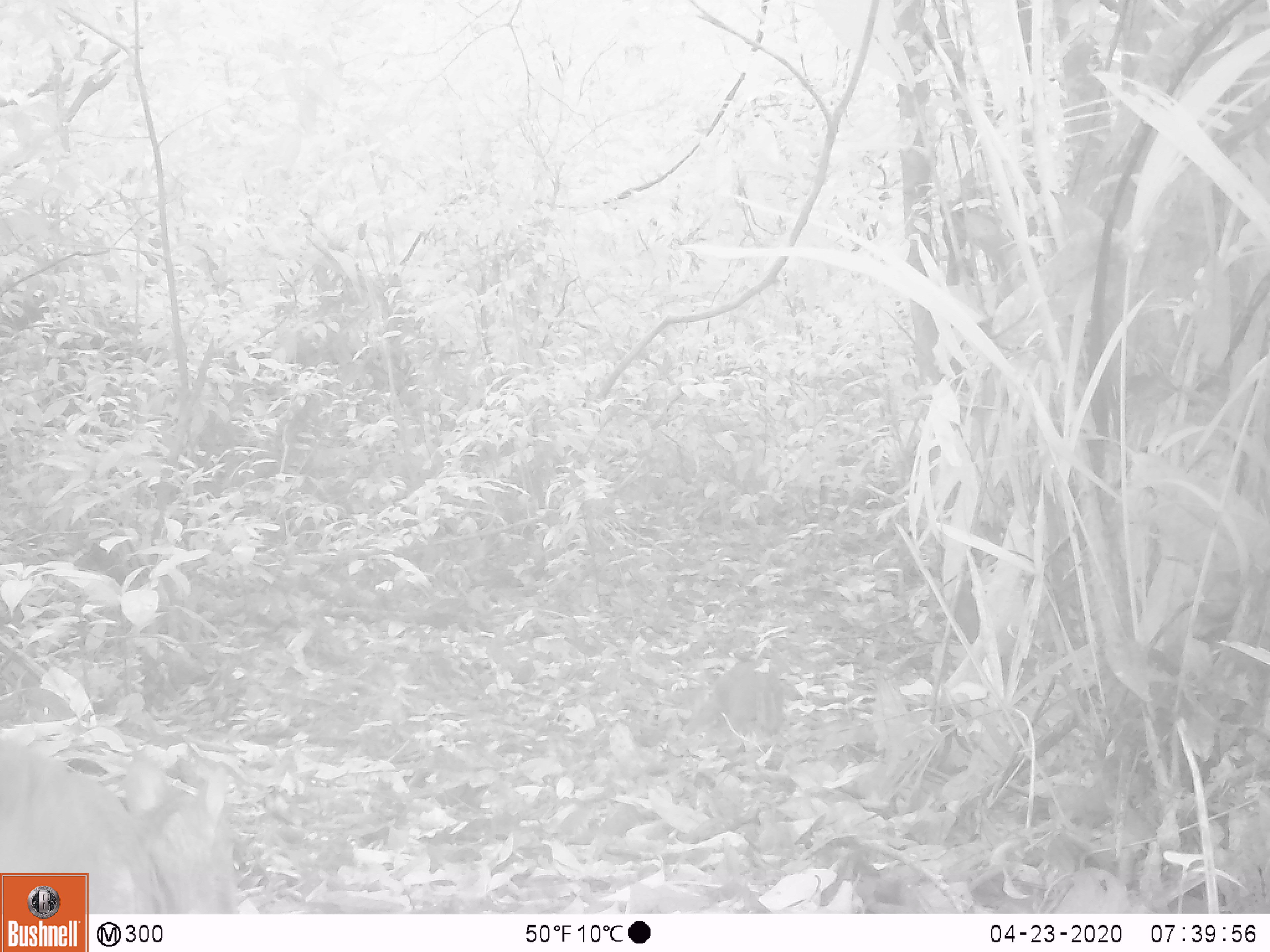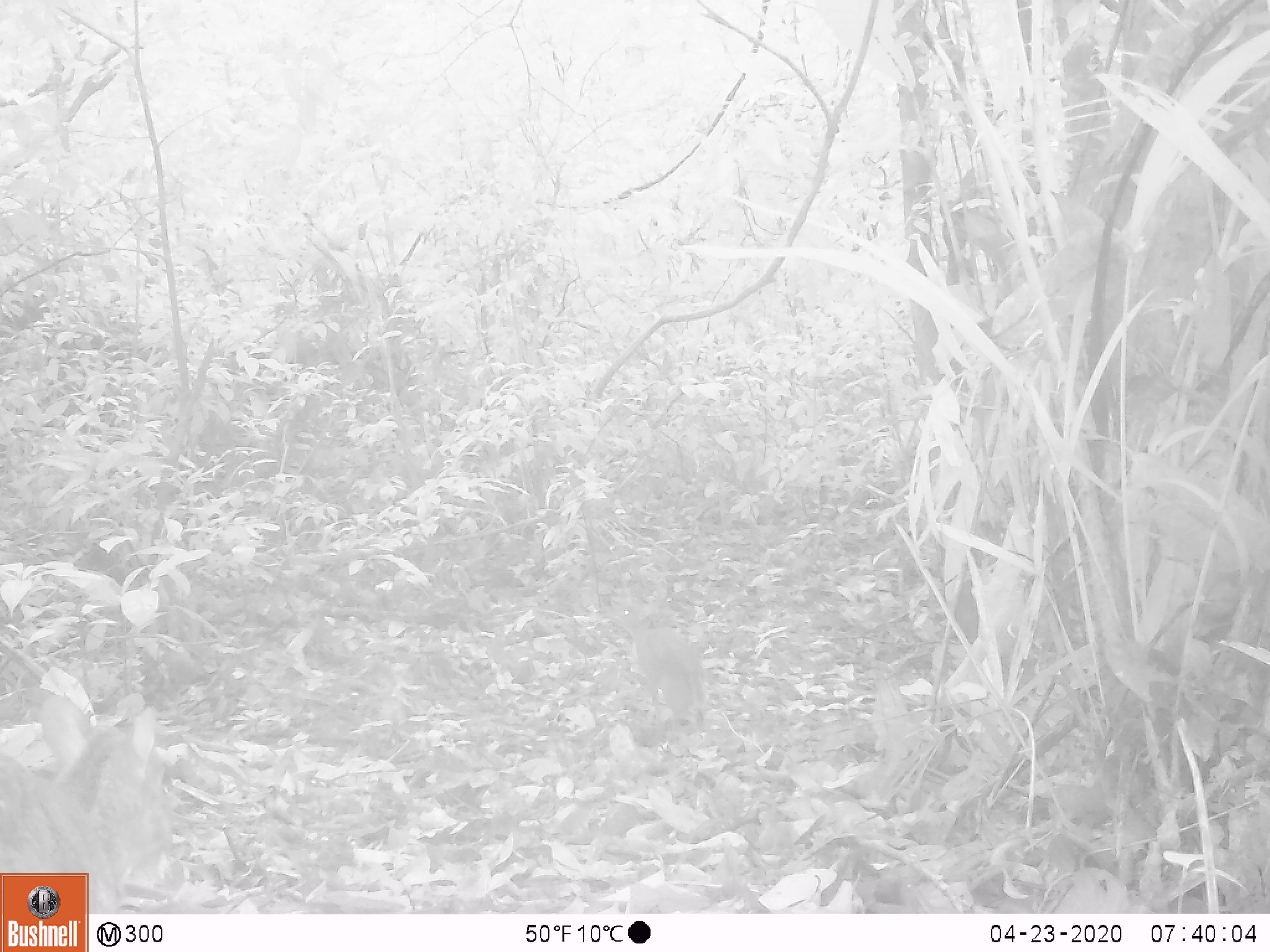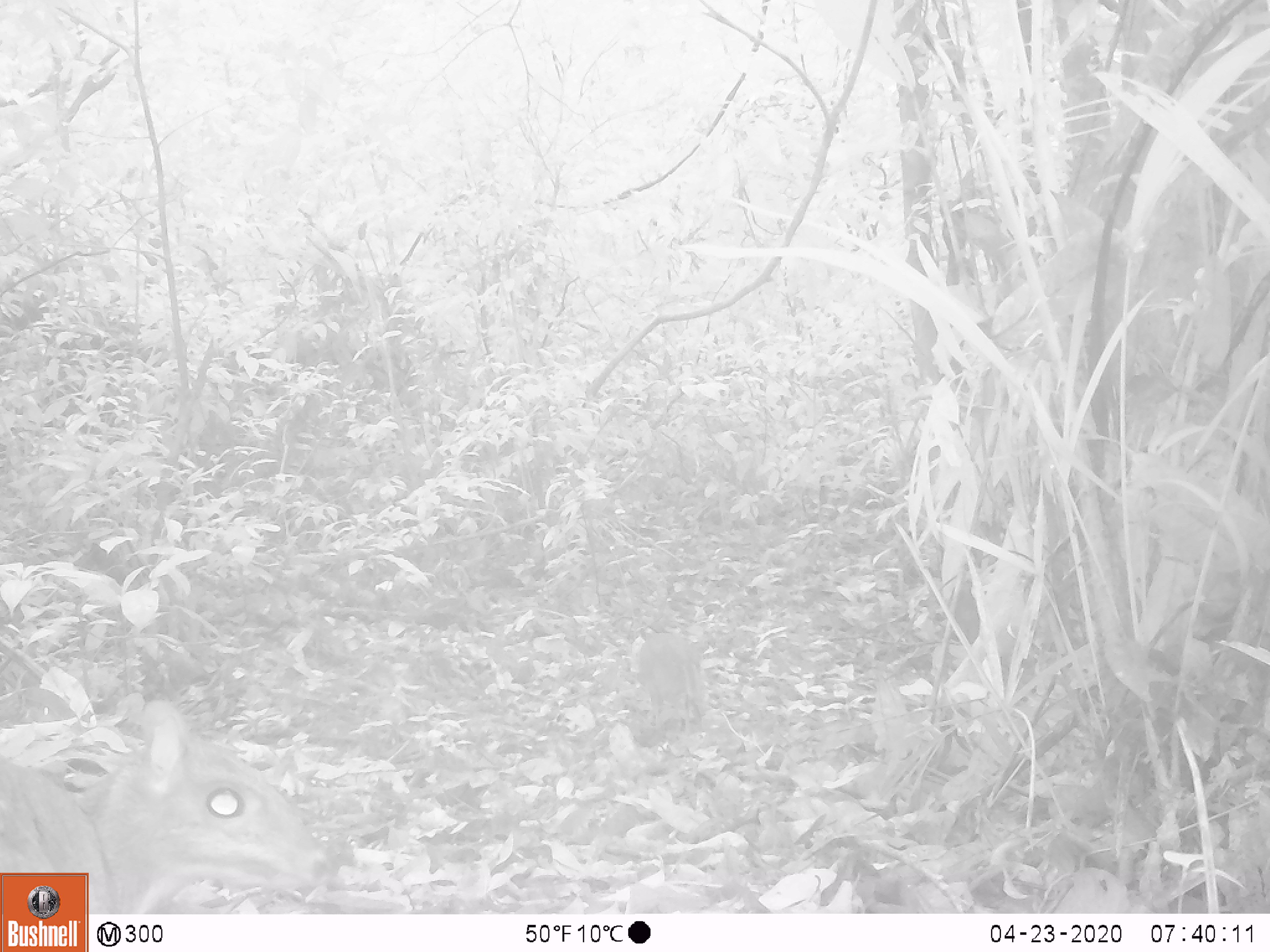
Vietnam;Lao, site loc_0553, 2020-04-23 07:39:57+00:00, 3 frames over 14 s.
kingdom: Animalia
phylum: Chordata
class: Mammalia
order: Artiodactyla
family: Tragulidae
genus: Moschiola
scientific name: Moschiola meminna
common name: chevrotain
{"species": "chevrotain (Moschiola meminna)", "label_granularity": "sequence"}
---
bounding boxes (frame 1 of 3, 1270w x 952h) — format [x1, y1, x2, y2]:
chevrotain: [0, 738, 239, 914]; [683, 658, 785, 737]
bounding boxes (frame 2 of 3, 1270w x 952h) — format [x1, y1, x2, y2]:
chevrotain: [0, 694, 177, 914]; [602, 602, 708, 733]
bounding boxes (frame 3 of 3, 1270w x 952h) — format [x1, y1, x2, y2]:
chevrotain: [0, 698, 329, 914]; [637, 625, 702, 735]